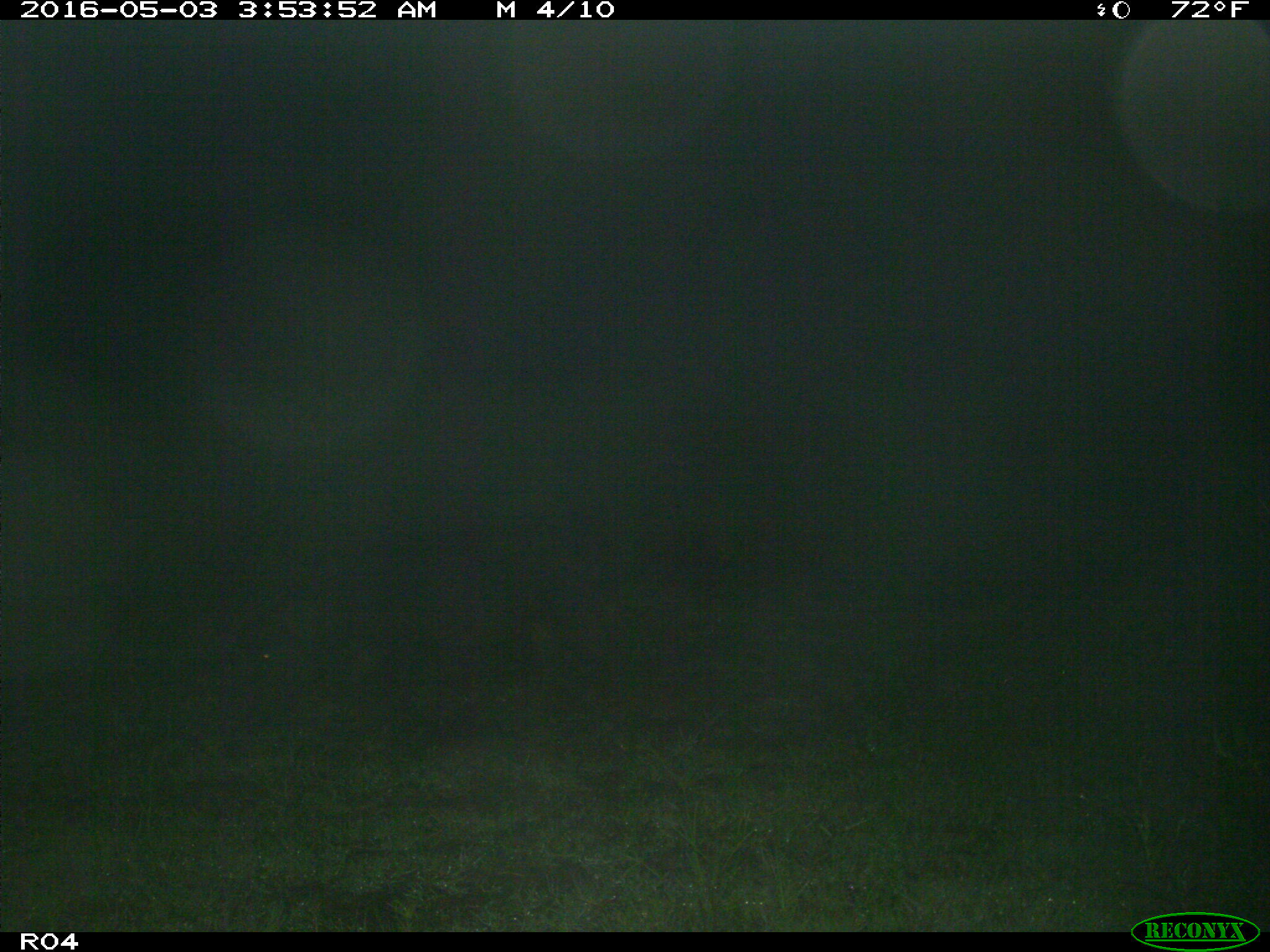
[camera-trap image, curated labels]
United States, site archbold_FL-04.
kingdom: Animalia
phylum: Chordata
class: Mammalia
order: Artiodactyla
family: Suidae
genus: Sus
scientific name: Sus scrofa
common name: wild boar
Sus scrofa (wild boar).